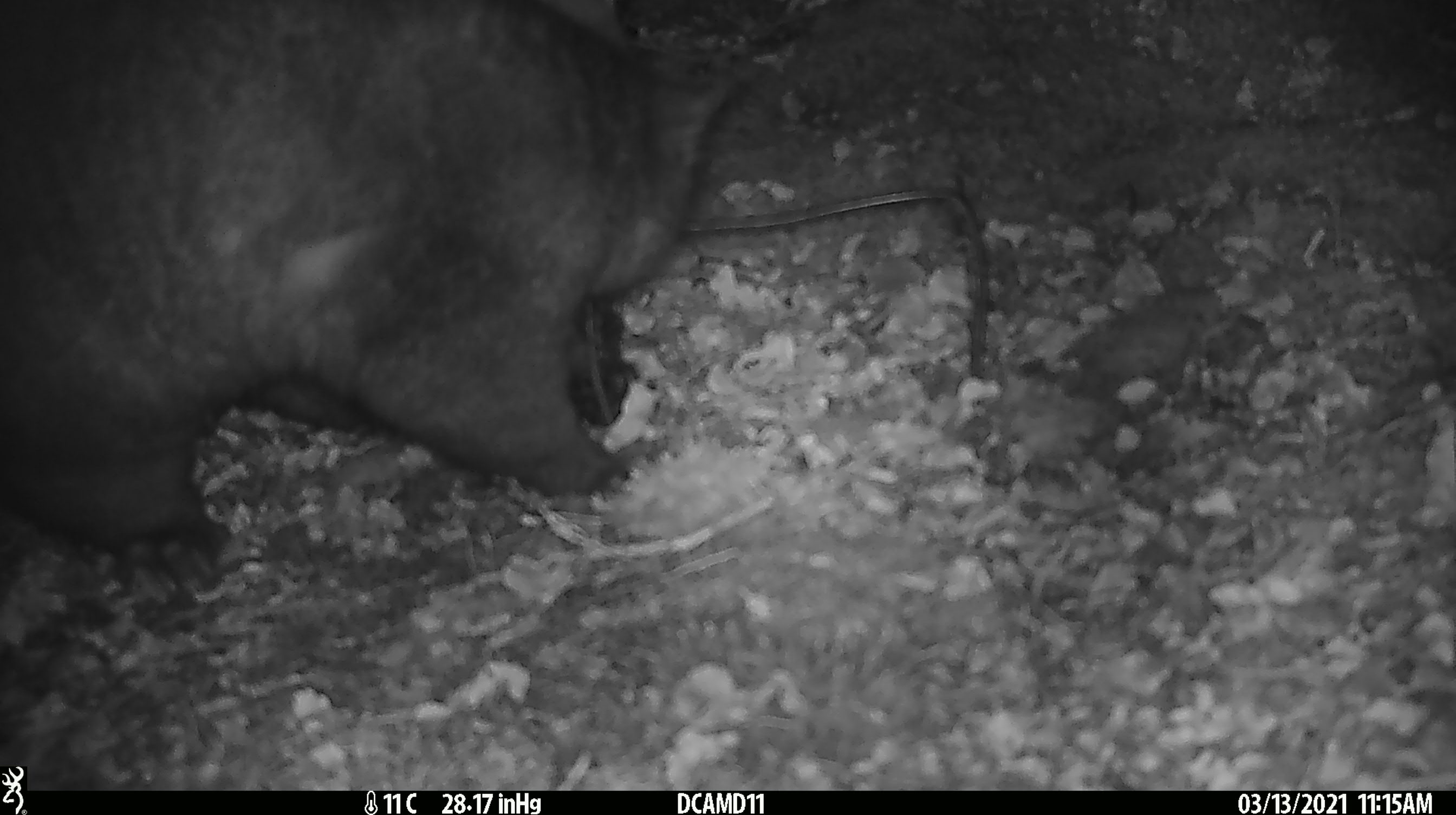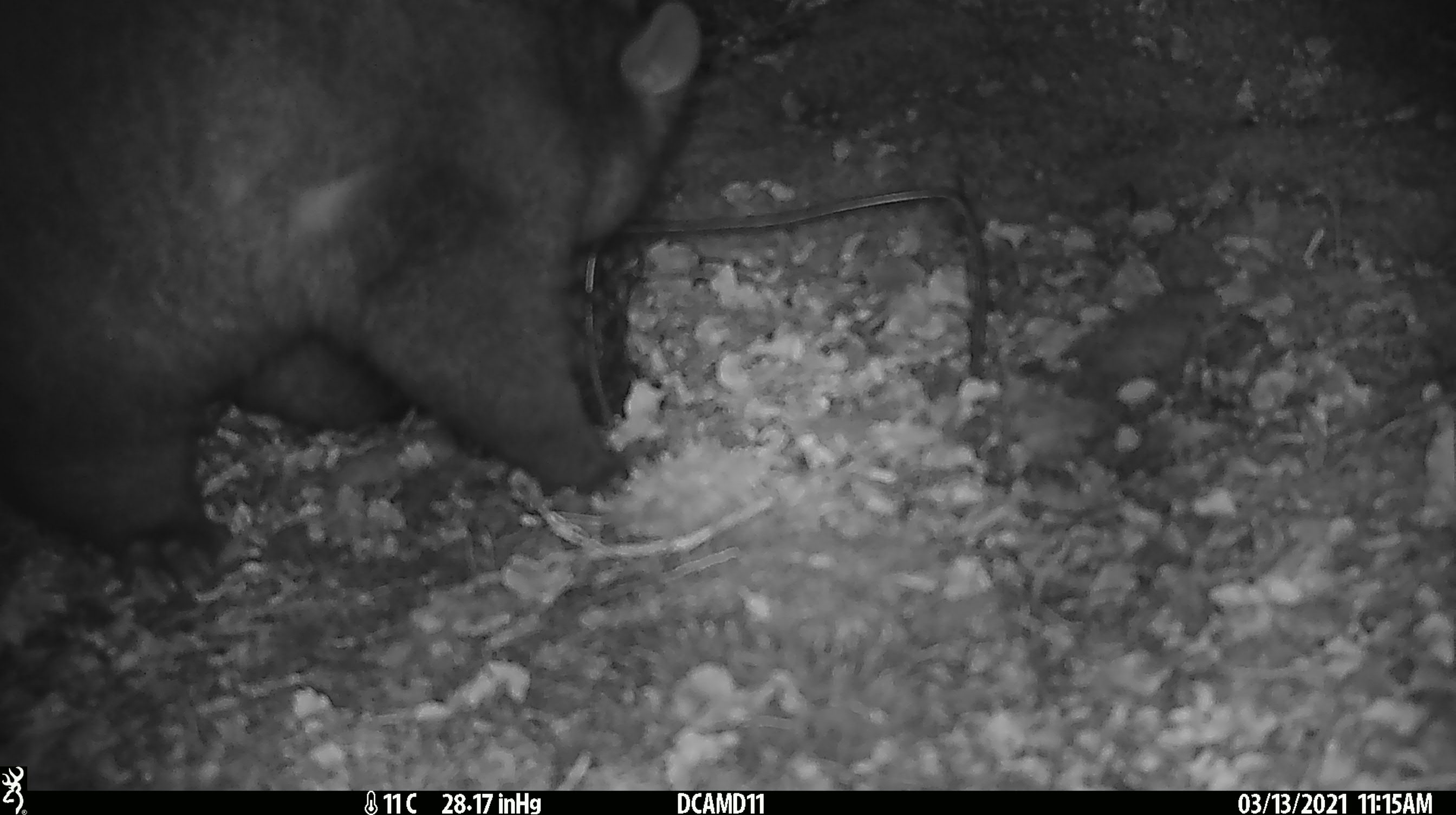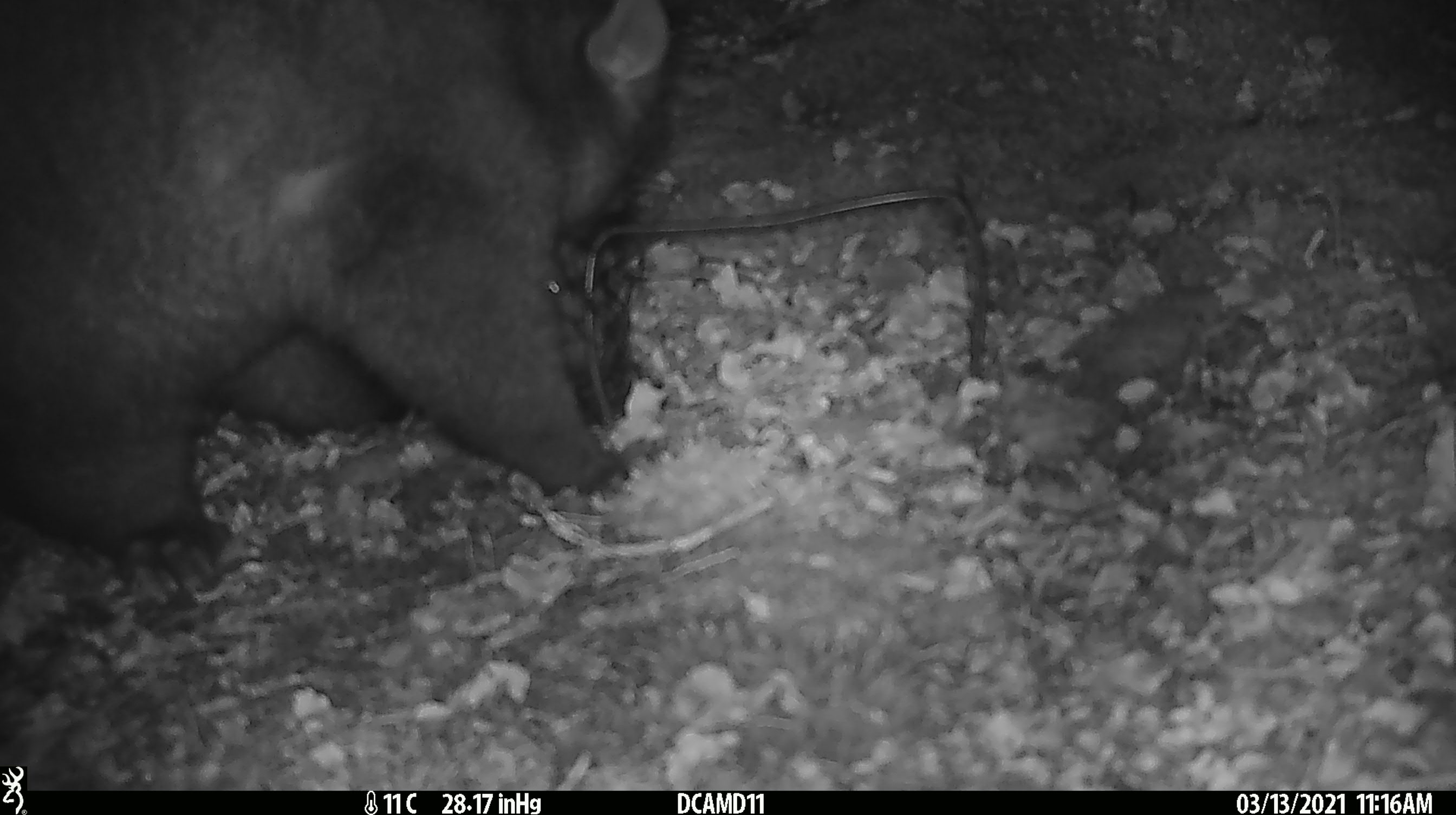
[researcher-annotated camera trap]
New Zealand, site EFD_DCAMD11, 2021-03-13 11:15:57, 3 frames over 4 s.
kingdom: Animalia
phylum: Chordata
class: Mammalia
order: Diprotodontia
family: Phalangeridae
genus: Trichosurus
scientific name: Trichosurus vulpecula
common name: common brushtail possum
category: possum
Possum (common brushtail possum) (Trichosurus vulpecula).